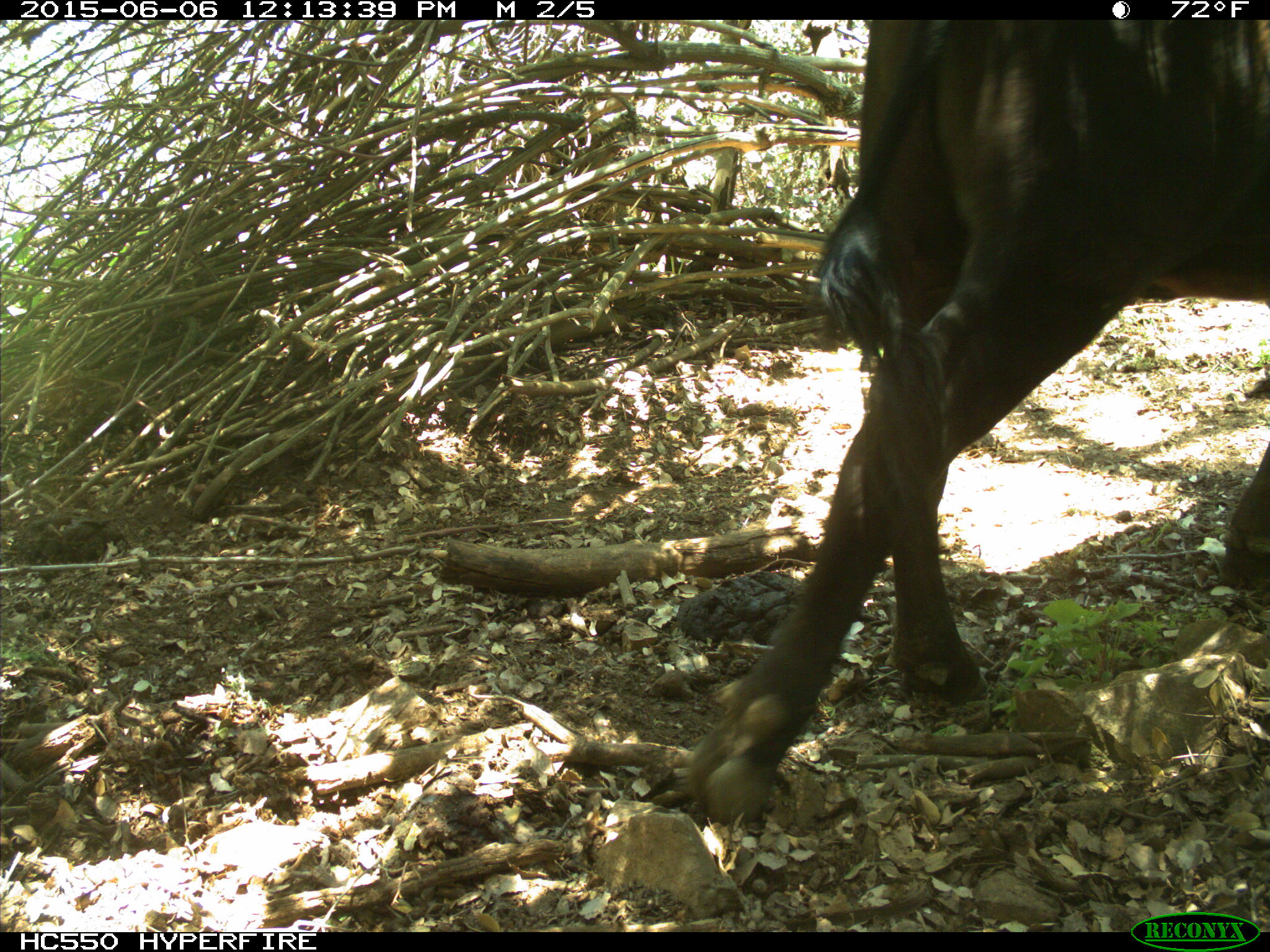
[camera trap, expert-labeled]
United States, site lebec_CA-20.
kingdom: Animalia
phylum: Chordata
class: Mammalia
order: Artiodactyla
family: Bovidae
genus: Bos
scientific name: Bos taurus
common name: domestic cow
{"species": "Bos taurus (domestic cow)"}